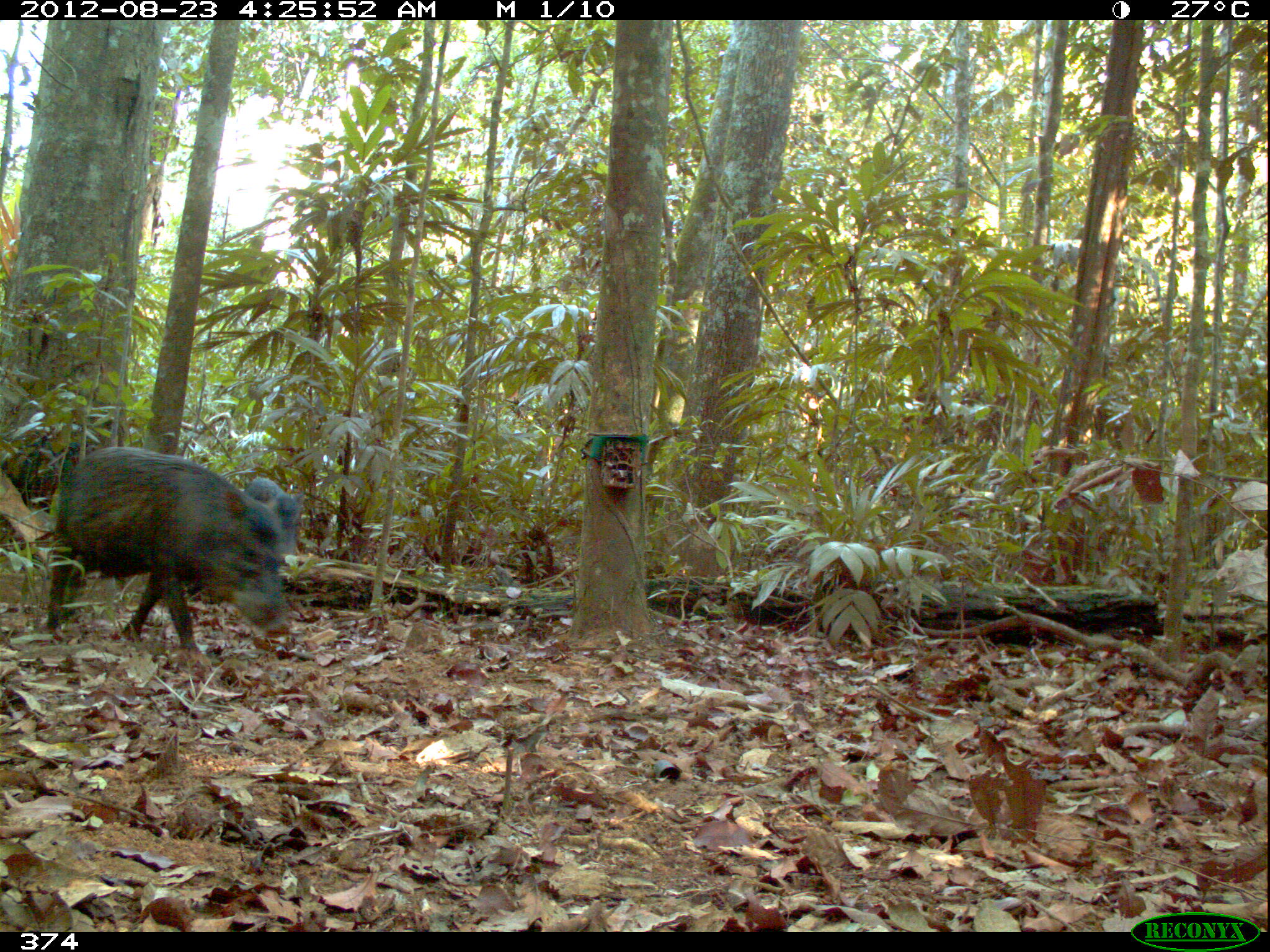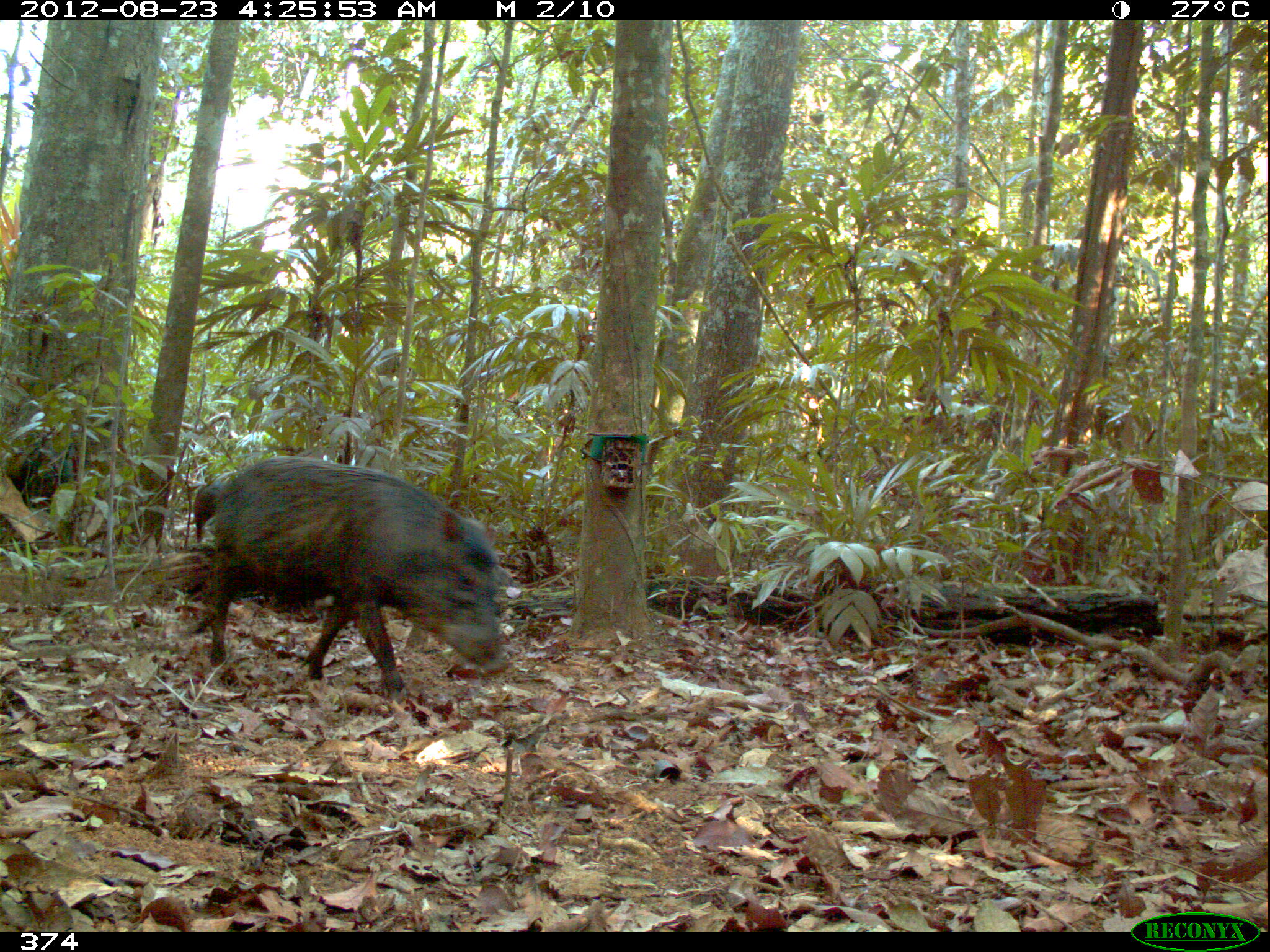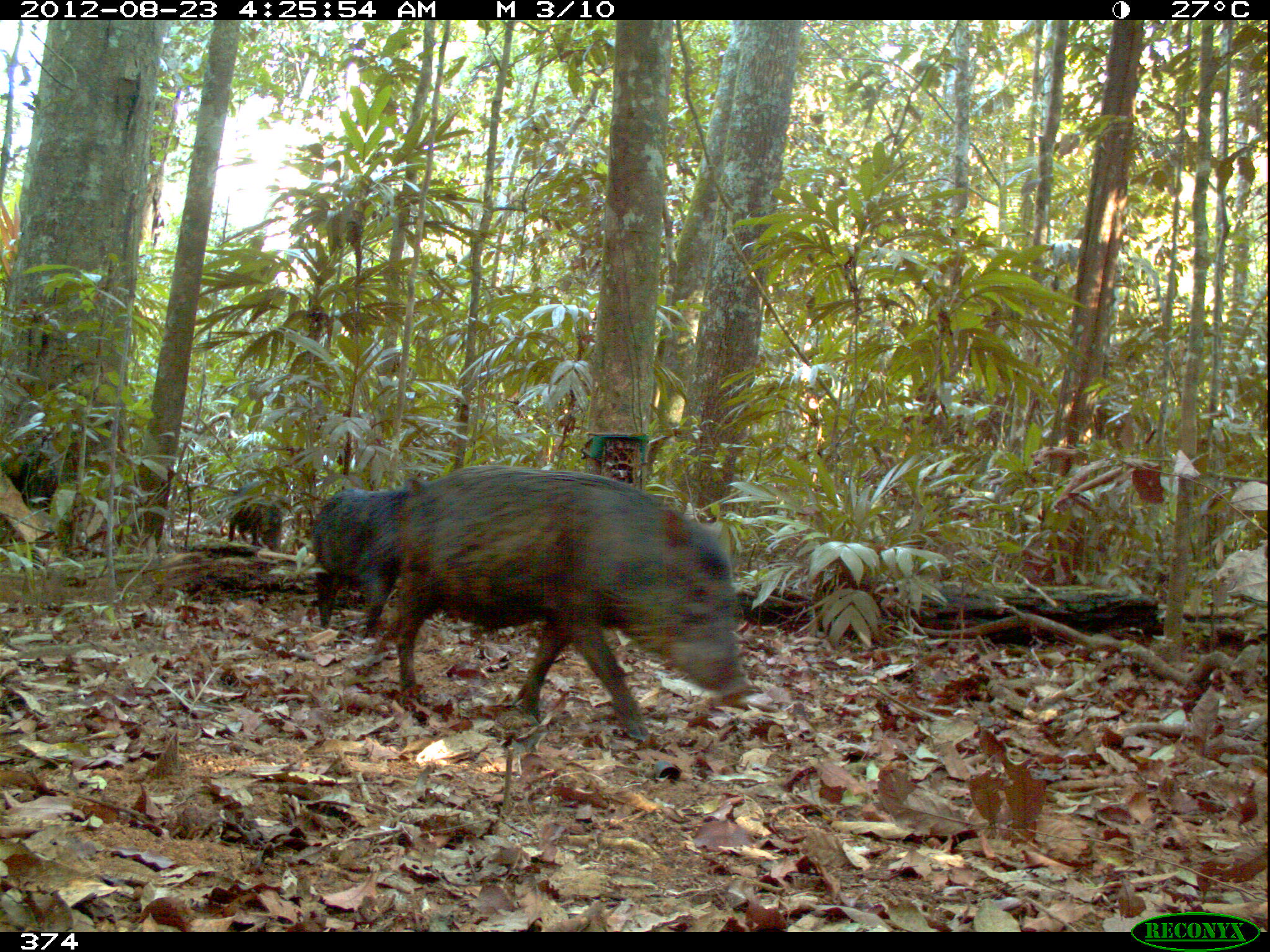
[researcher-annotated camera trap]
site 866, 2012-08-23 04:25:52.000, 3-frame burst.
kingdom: Animalia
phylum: Chordata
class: Mammalia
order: Artiodactyla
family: Tayassuidae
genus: Tayassu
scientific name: Tayassu pecari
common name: white-lipped peccary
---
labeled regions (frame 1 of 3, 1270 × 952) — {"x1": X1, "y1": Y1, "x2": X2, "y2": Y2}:
tayassu pecari: {"x1": 46, "y1": 445, "x2": 289, "y2": 648}; {"x1": 1, "y1": 434, "x2": 80, "y2": 514}; {"x1": 243, "y1": 477, "x2": 302, "y2": 555}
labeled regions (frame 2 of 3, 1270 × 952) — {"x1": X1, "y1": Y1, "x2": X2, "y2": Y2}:
tayassu pecari: {"x1": 206, "y1": 455, "x2": 507, "y2": 702}; {"x1": 4, "y1": 439, "x2": 74, "y2": 510}; {"x1": 193, "y1": 481, "x2": 229, "y2": 541}